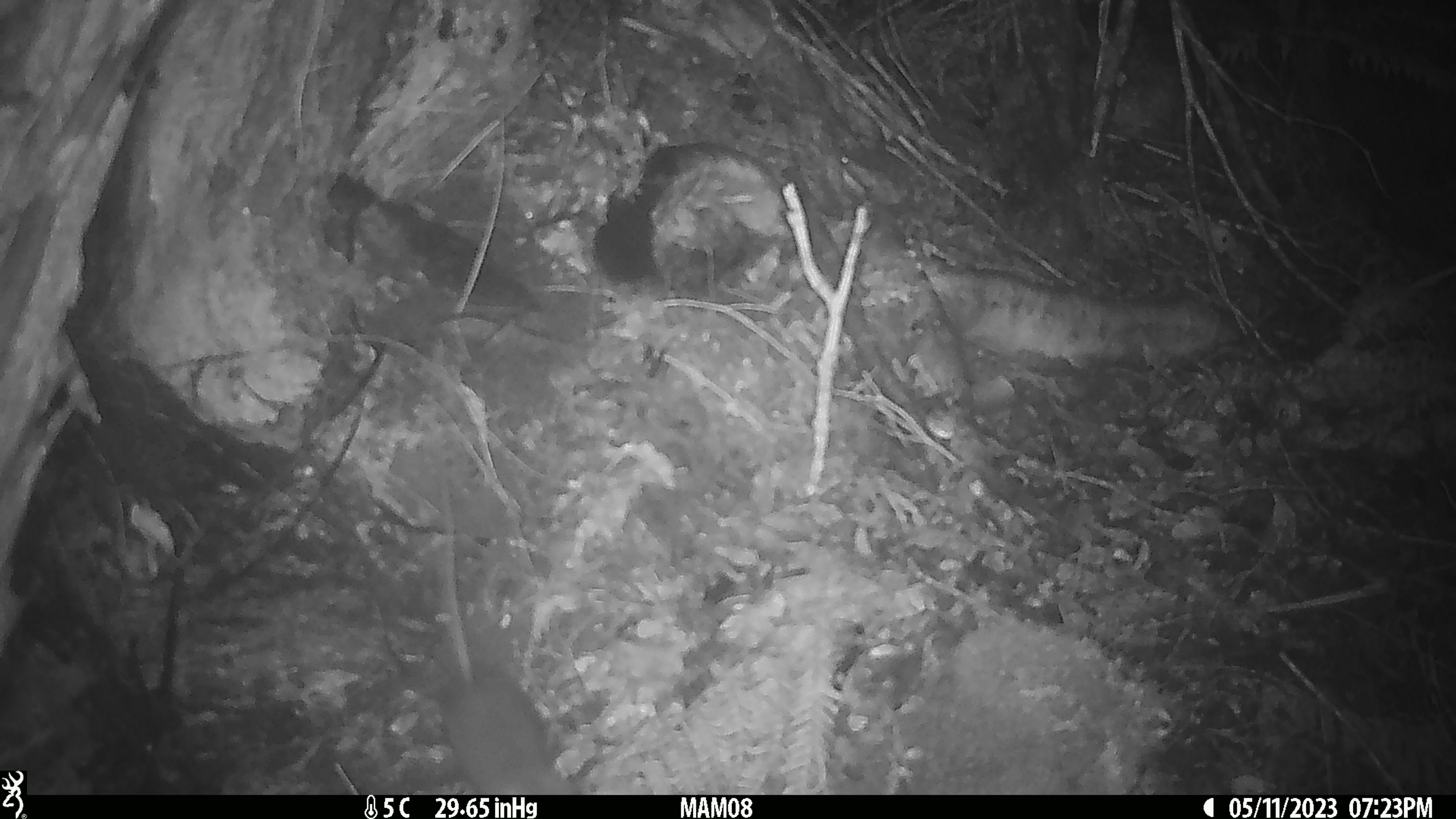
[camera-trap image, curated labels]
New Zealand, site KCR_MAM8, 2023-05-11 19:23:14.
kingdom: Animalia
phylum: Chordata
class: Mammalia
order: Rodentia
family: Muridae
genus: Rattus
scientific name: Rattus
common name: rat